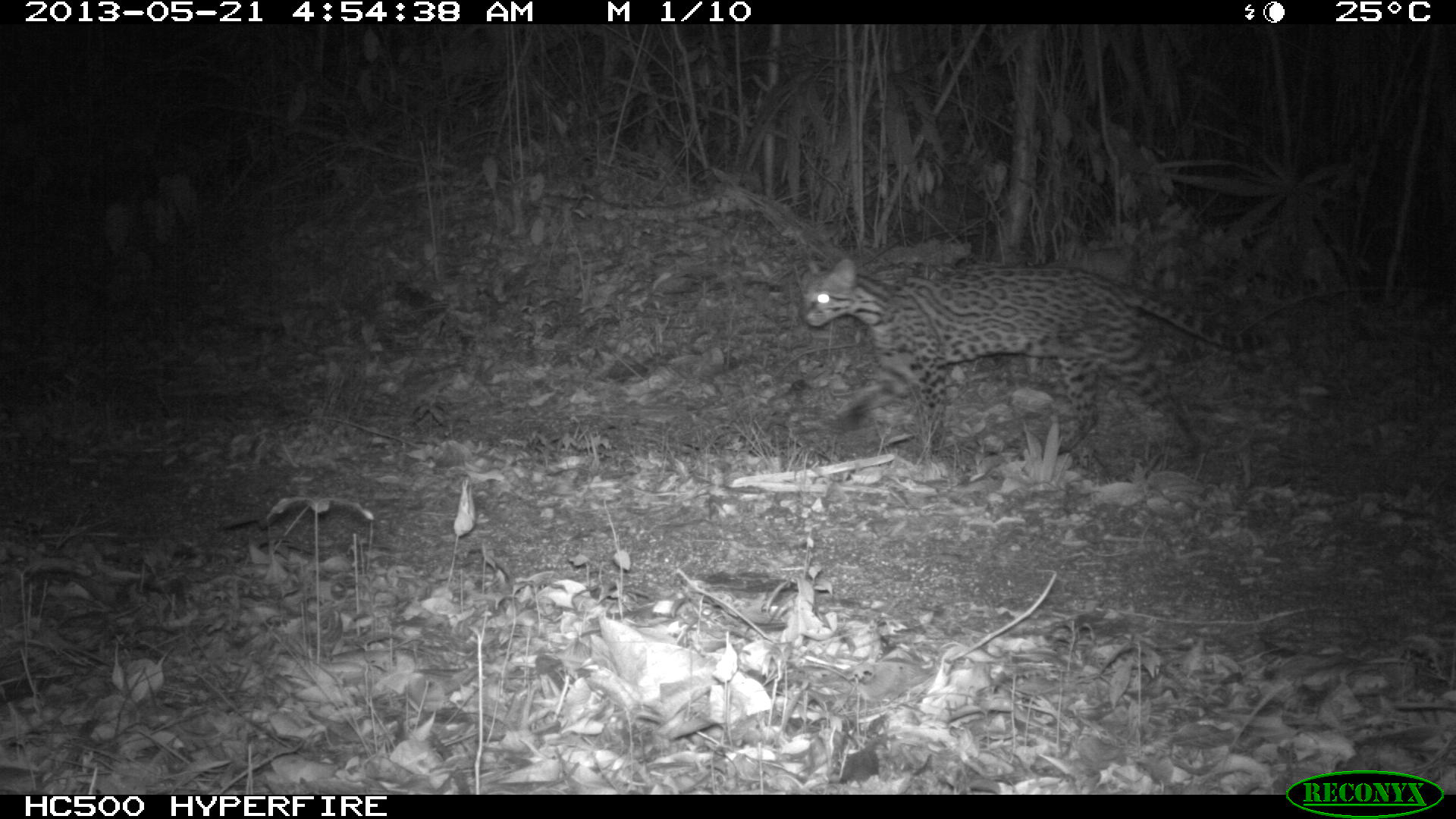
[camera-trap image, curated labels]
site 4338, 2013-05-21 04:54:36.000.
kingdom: Animalia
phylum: Chordata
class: Mammalia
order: Carnivora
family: Felidae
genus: Leopardus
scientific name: Leopardus pardalis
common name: ocelot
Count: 1.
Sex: female.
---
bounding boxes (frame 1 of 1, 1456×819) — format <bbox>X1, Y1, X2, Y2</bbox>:
leopardus pardalis: <bbox>794, 255, 1265, 464</bbox>